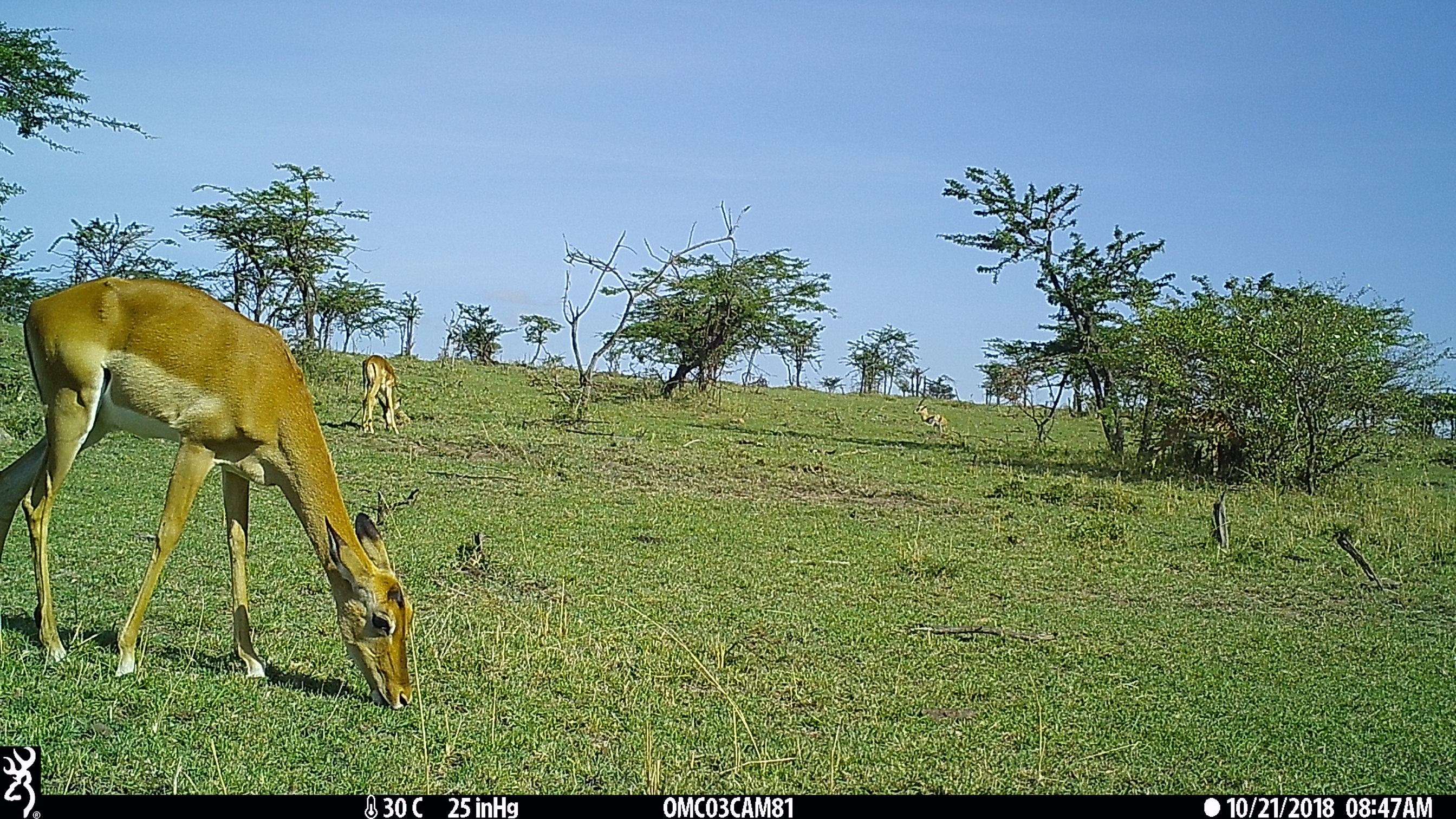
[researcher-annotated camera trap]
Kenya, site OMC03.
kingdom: Animalia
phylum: Chordata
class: Mammalia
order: Artiodactyla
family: Bovidae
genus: Aepyceros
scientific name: Aepyceros melampus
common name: impala